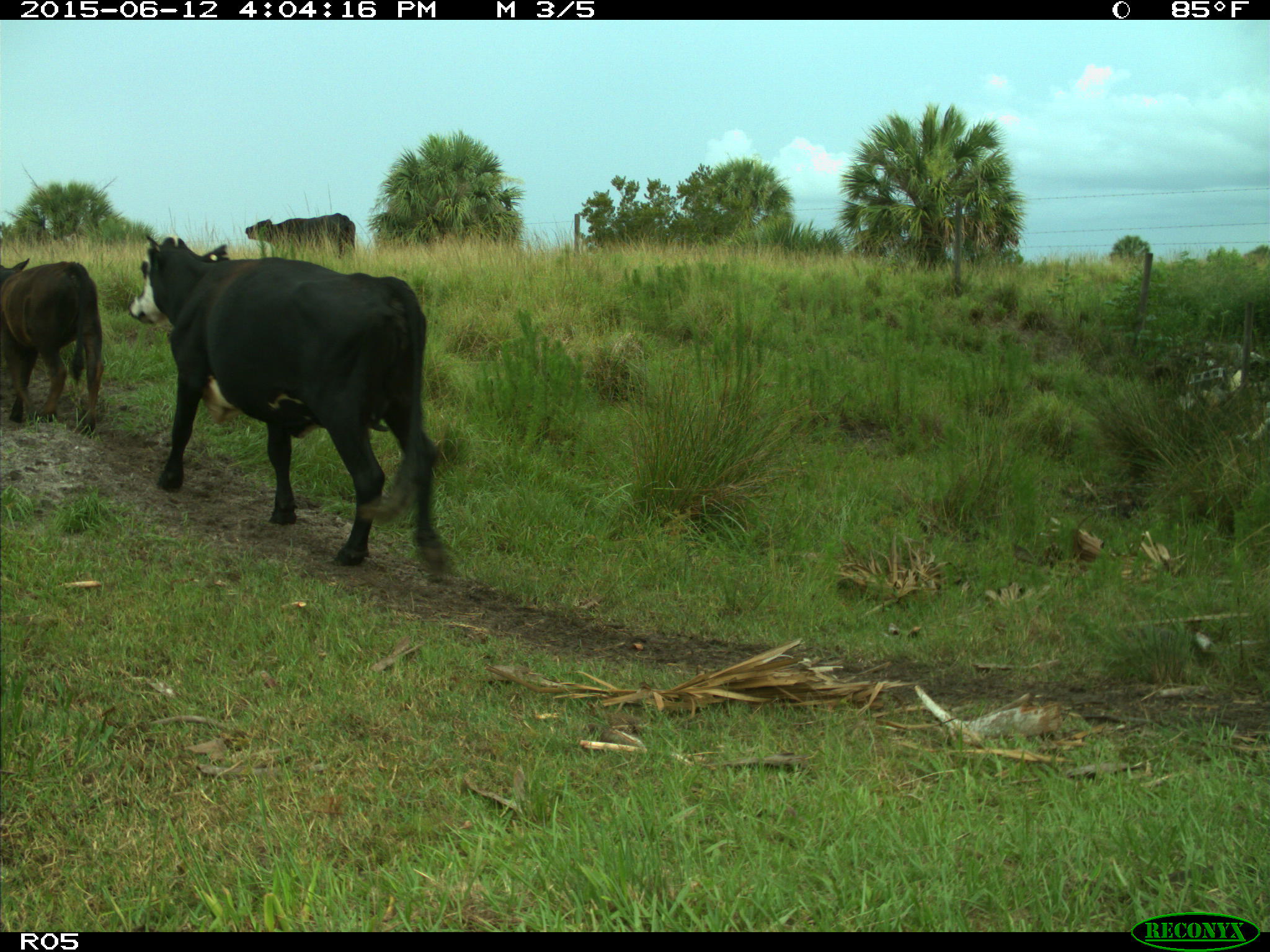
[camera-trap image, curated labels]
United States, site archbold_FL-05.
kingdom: Animalia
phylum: Chordata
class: Mammalia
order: Artiodactyla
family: Bovidae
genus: Bos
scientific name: Bos taurus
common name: domestic cow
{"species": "Bos taurus (domestic cow)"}